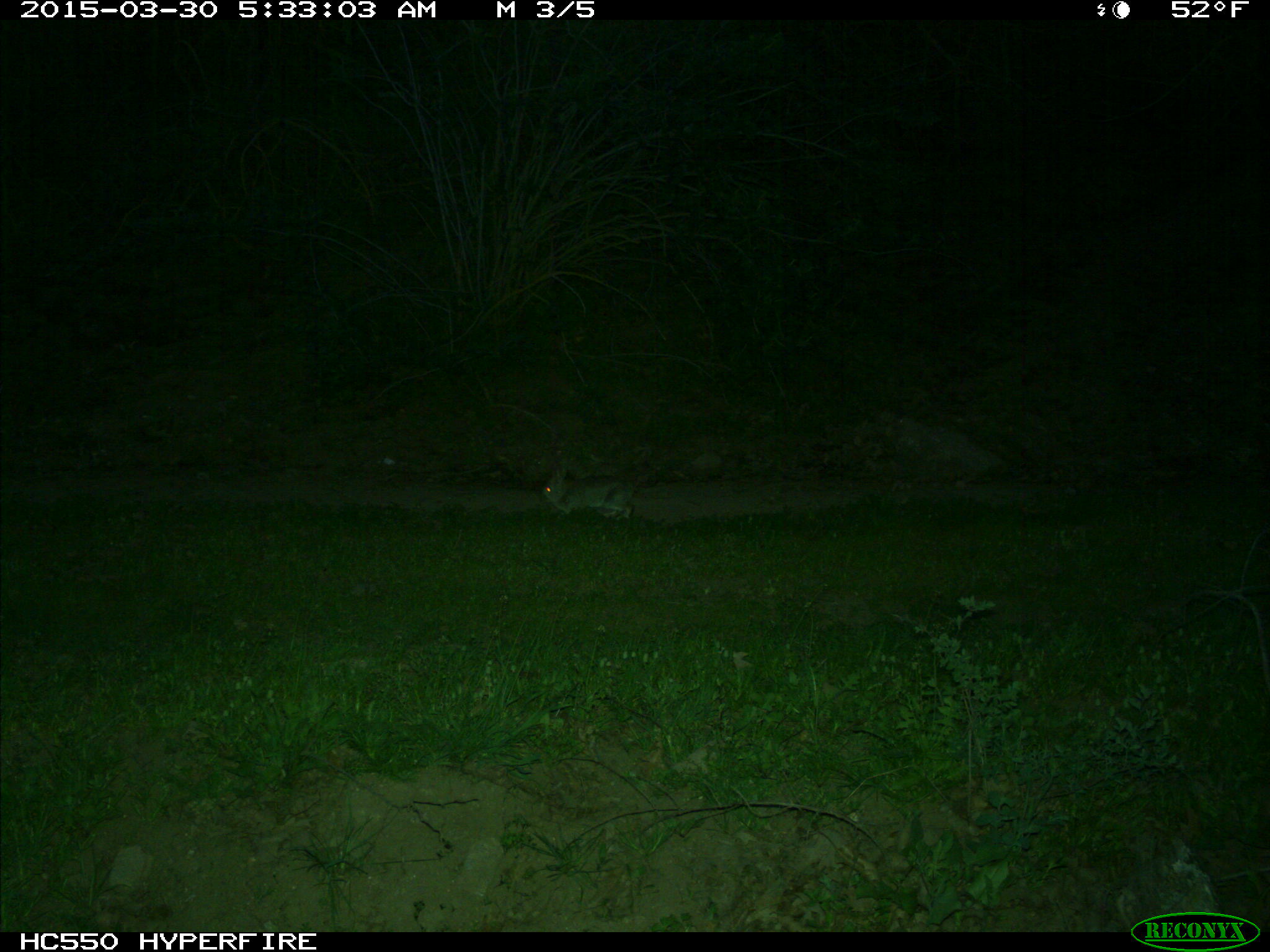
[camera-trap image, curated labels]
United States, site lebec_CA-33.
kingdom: Animalia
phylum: Chordata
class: Mammalia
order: Lagomorpha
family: Leporidae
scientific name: Leporidae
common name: rabbits and hares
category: unidentified rabbit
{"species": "unidentified rabbit (rabbits and hares) (Leporidae)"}